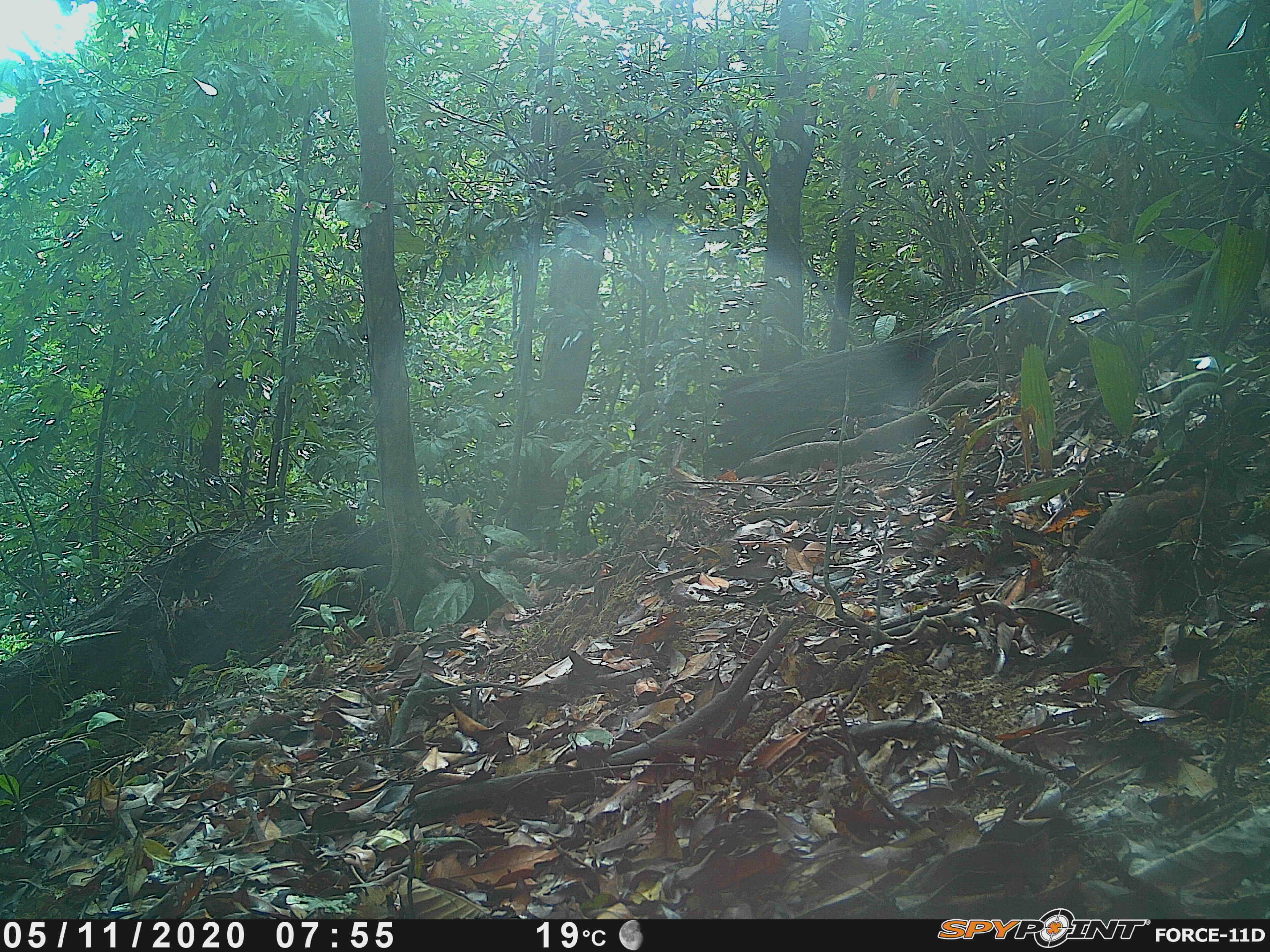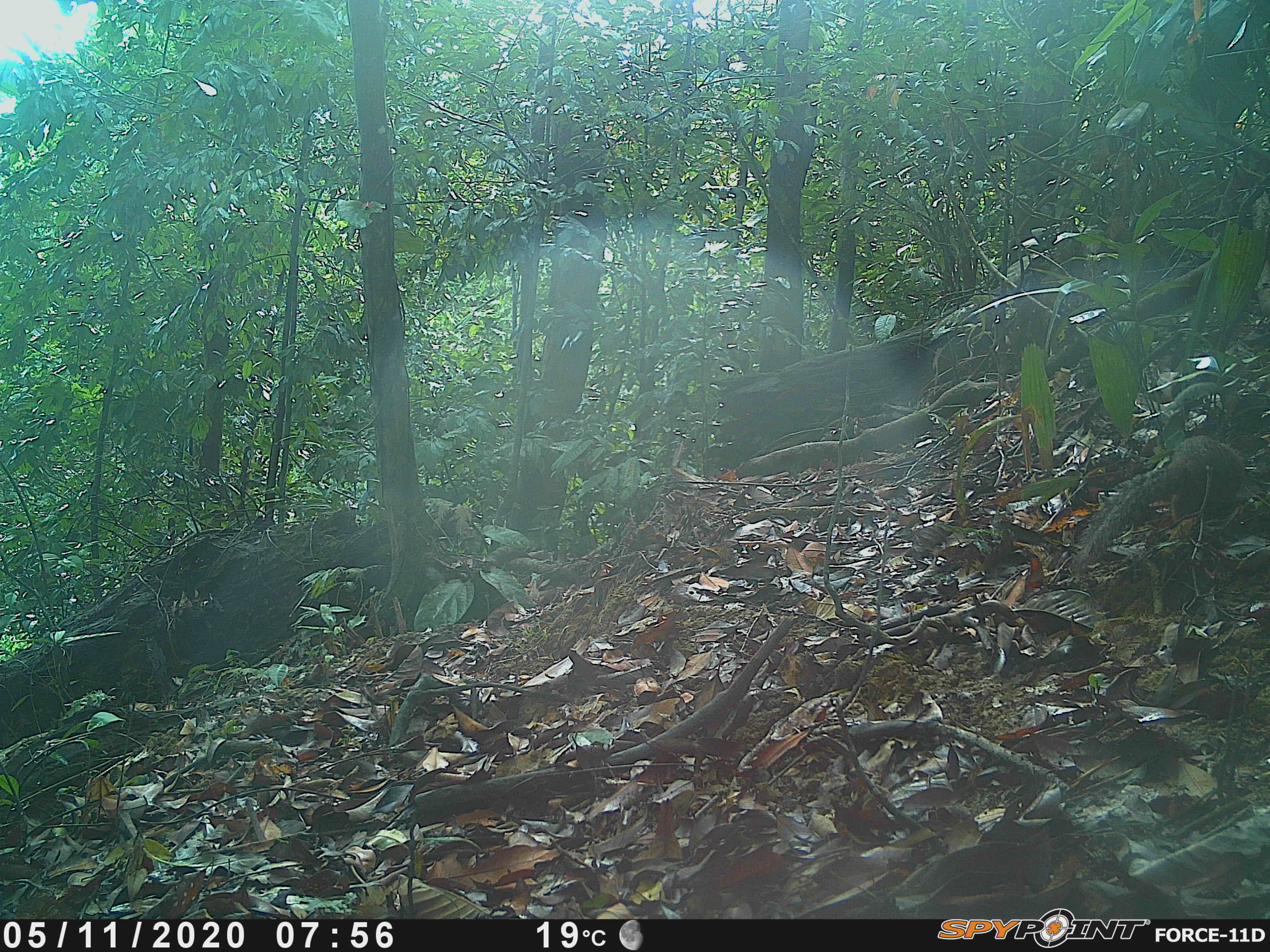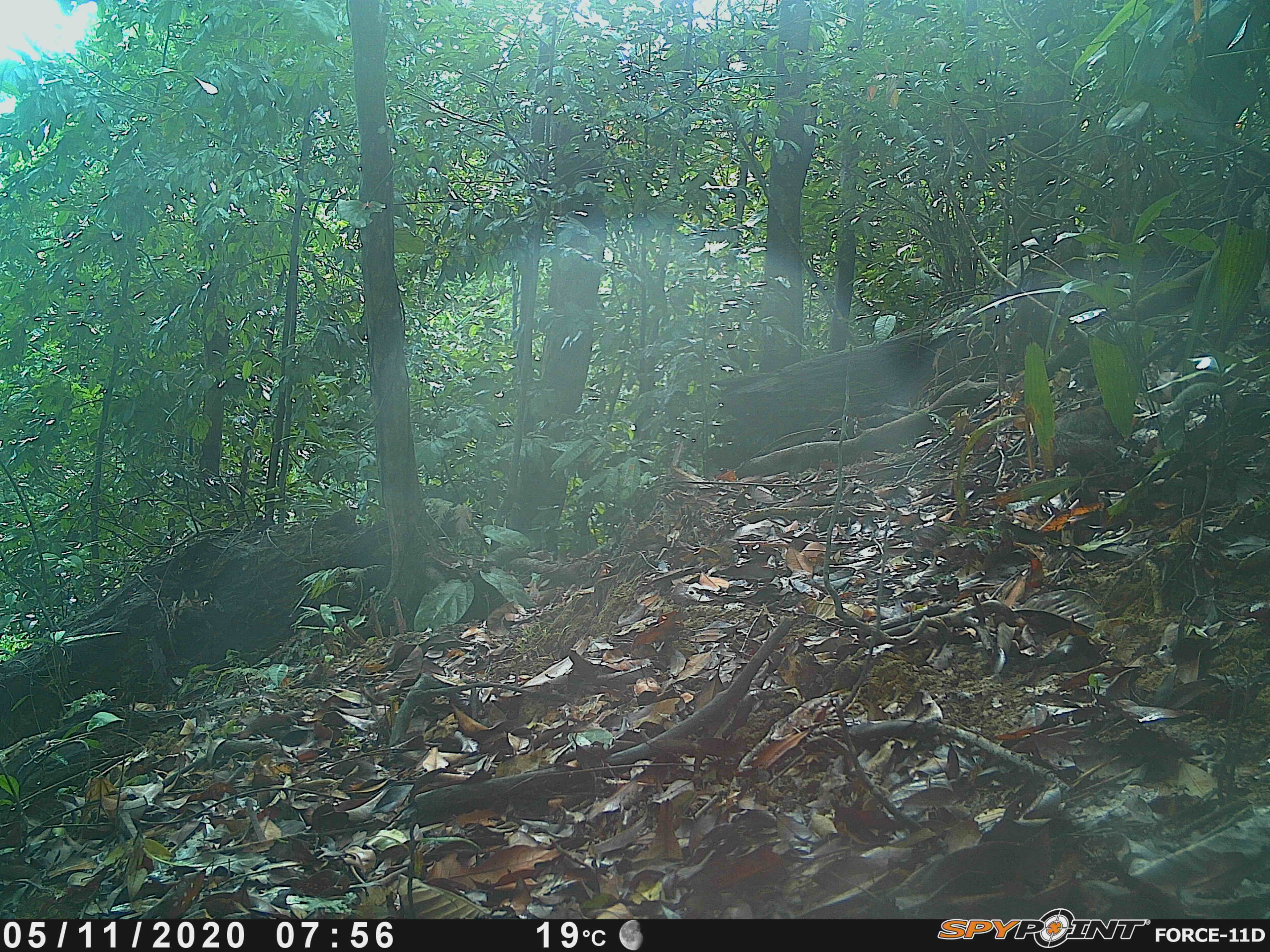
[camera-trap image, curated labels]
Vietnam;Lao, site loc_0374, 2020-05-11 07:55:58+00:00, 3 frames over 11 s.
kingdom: Animalia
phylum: Chordata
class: Mammalia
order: Rodentia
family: Sciuridae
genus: Dremomys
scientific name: Dremomys rufigenis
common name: red-cheeked squirrel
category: red cheeked squirrel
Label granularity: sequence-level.